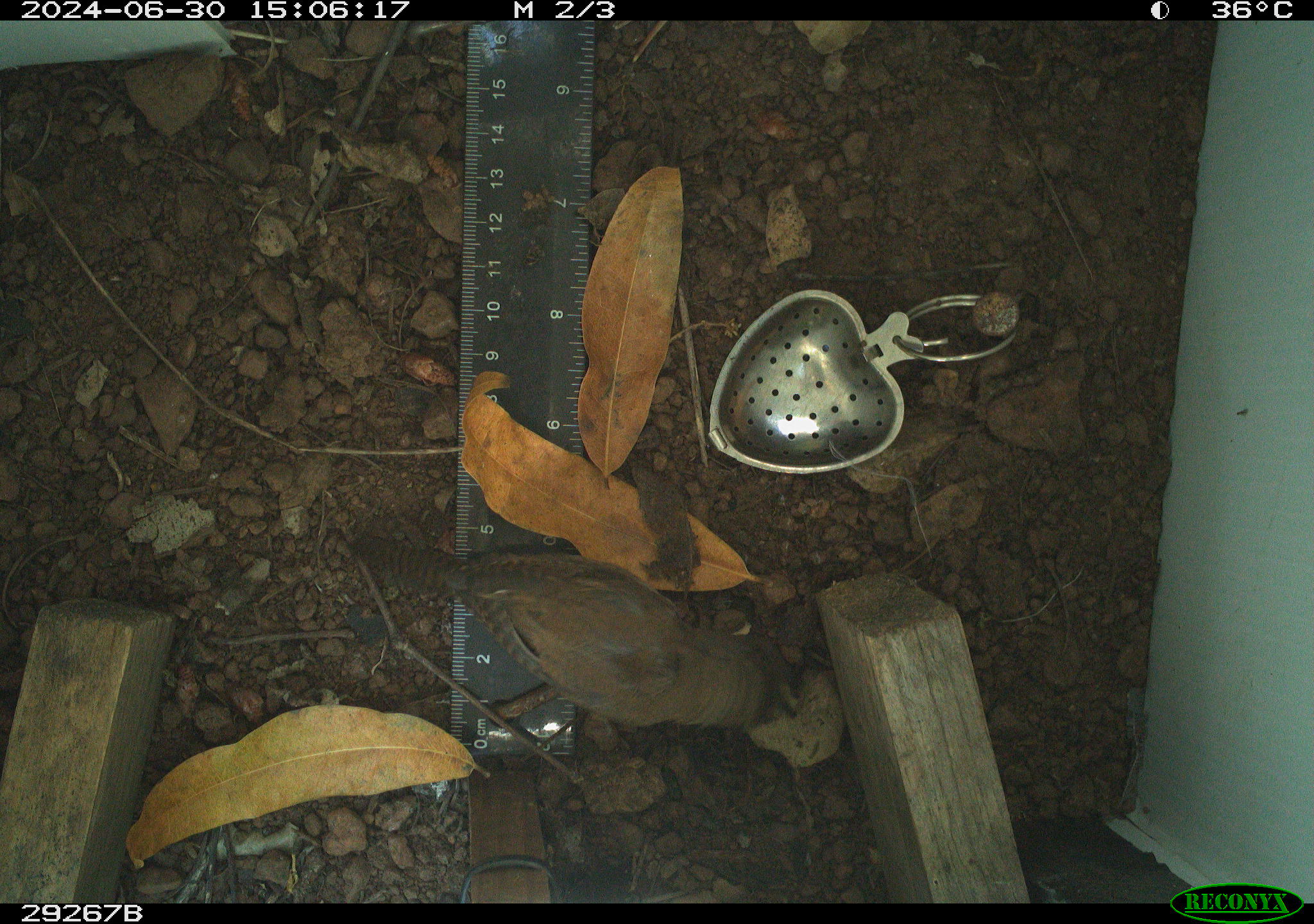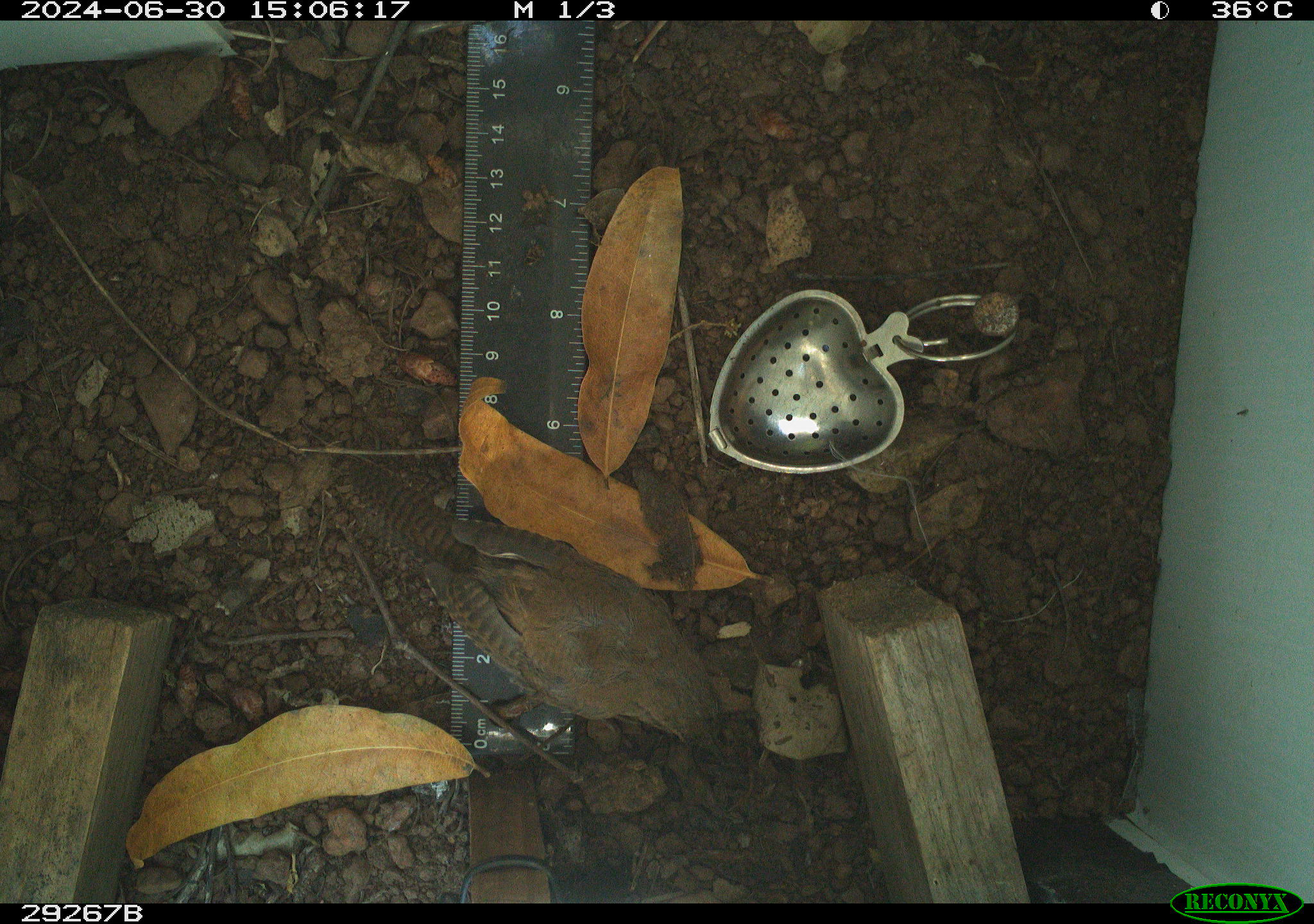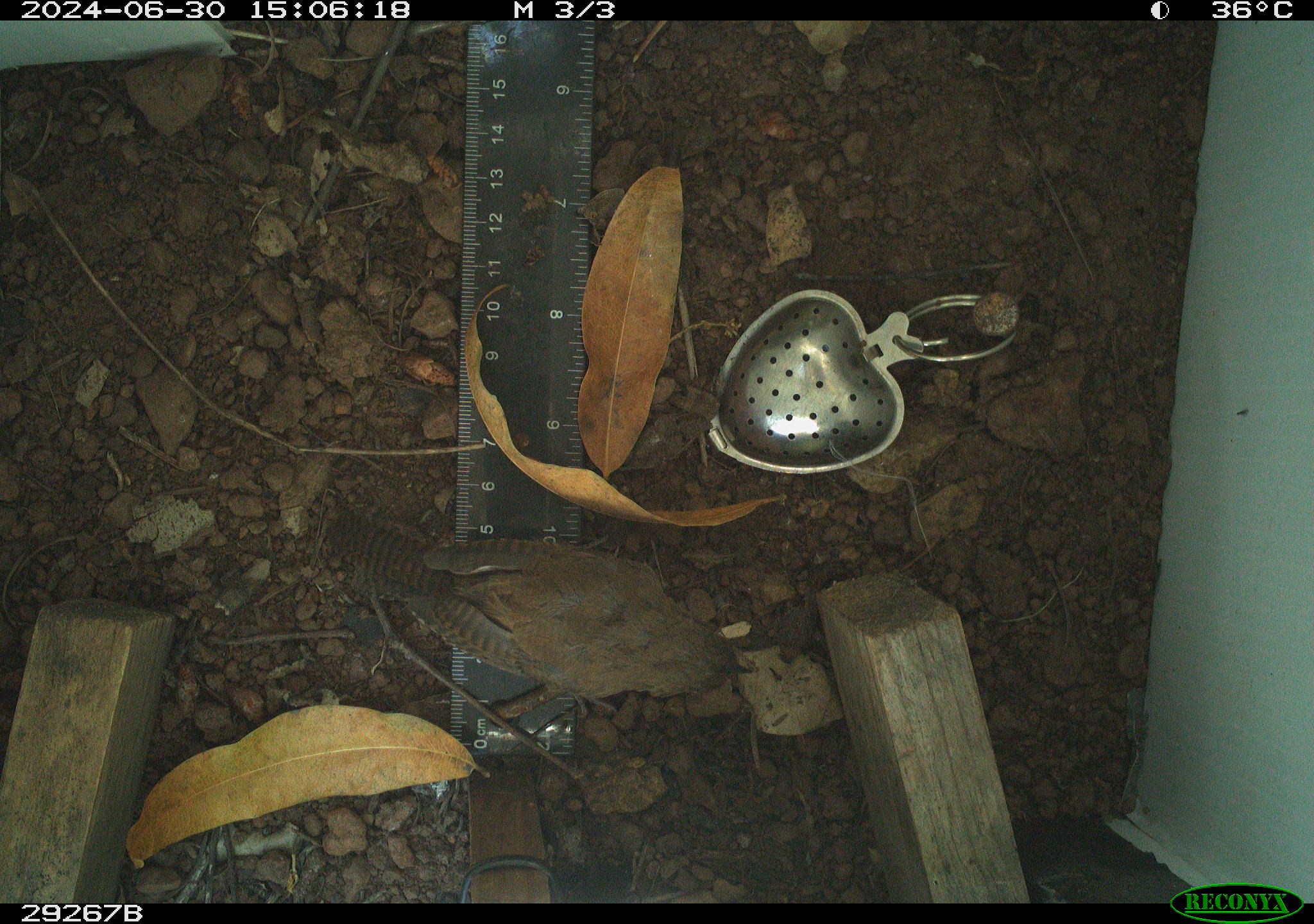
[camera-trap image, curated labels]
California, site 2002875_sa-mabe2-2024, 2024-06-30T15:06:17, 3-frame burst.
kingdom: Animalia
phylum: Chordata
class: Aves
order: Passeriformes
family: Troglodytidae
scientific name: Troglodytidae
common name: wren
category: troglodytidae family